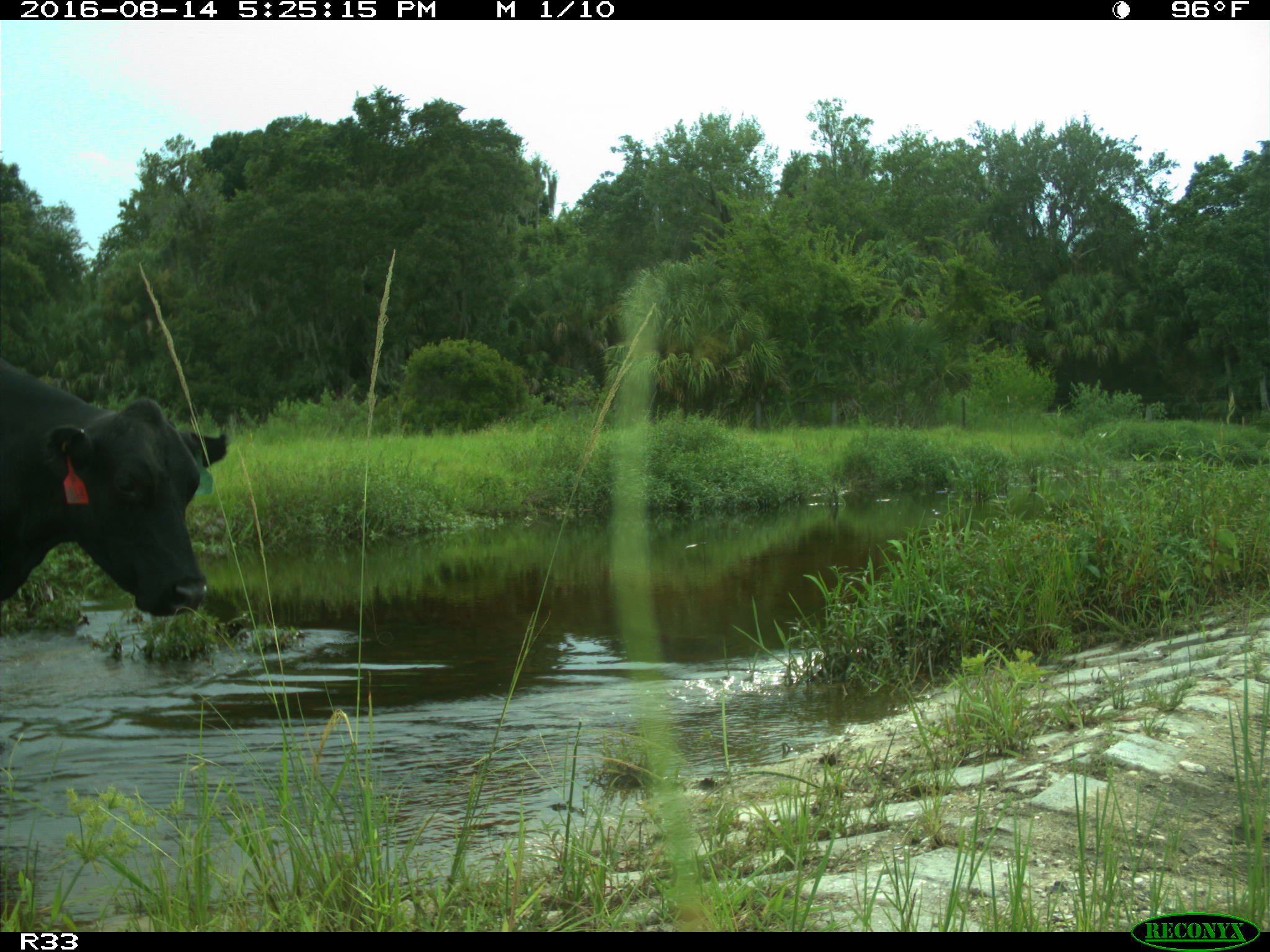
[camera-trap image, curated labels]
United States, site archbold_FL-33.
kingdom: Animalia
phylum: Chordata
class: Mammalia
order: Artiodactyla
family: Bovidae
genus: Bos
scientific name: Bos taurus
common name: domestic cow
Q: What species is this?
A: Bos taurus (domestic cow).